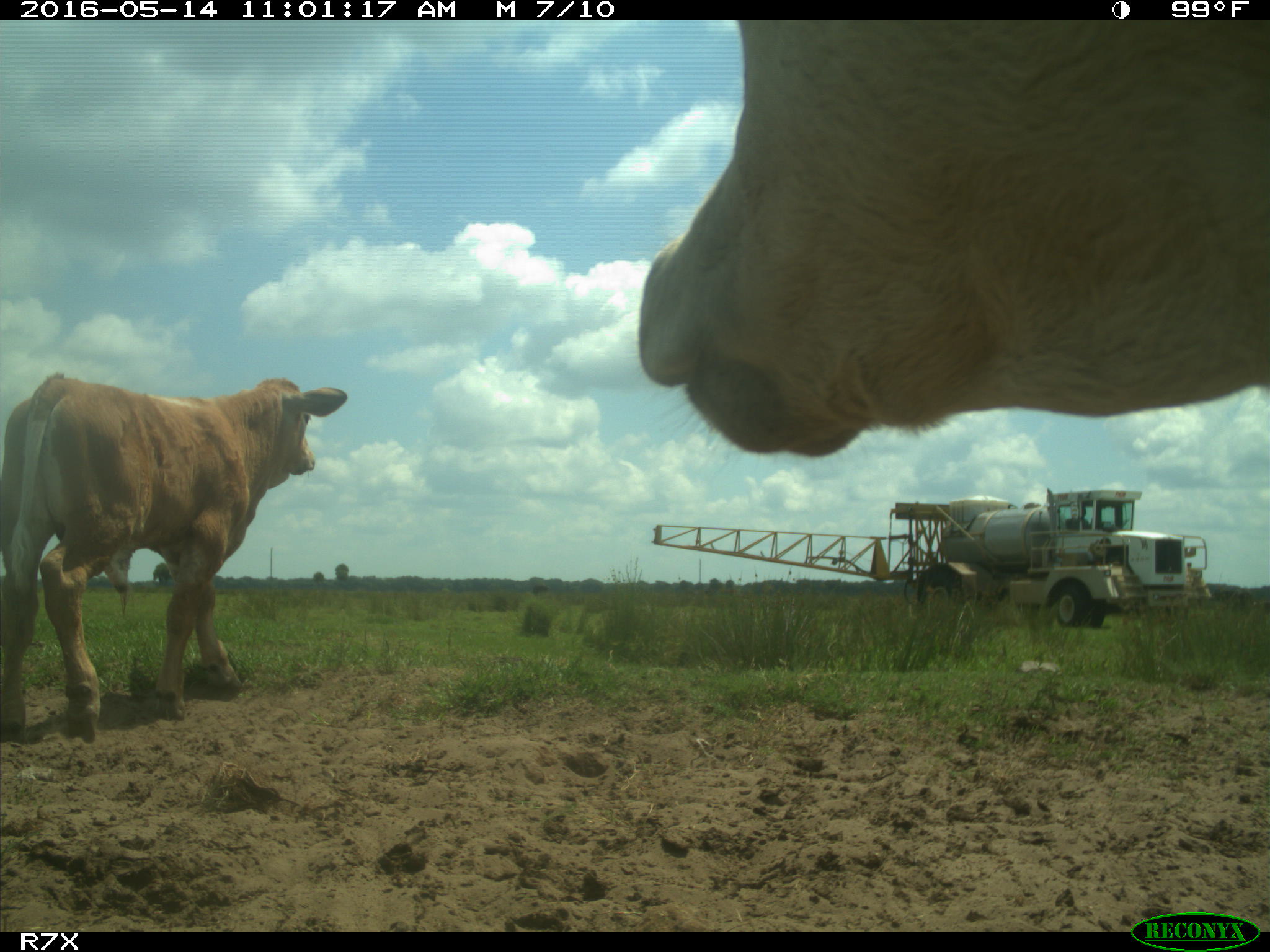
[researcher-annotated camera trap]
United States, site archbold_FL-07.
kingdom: Animalia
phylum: Chordata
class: Mammalia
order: Artiodactyla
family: Bovidae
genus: Bos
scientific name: Bos taurus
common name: domestic cow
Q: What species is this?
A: Bos taurus (domestic cow).